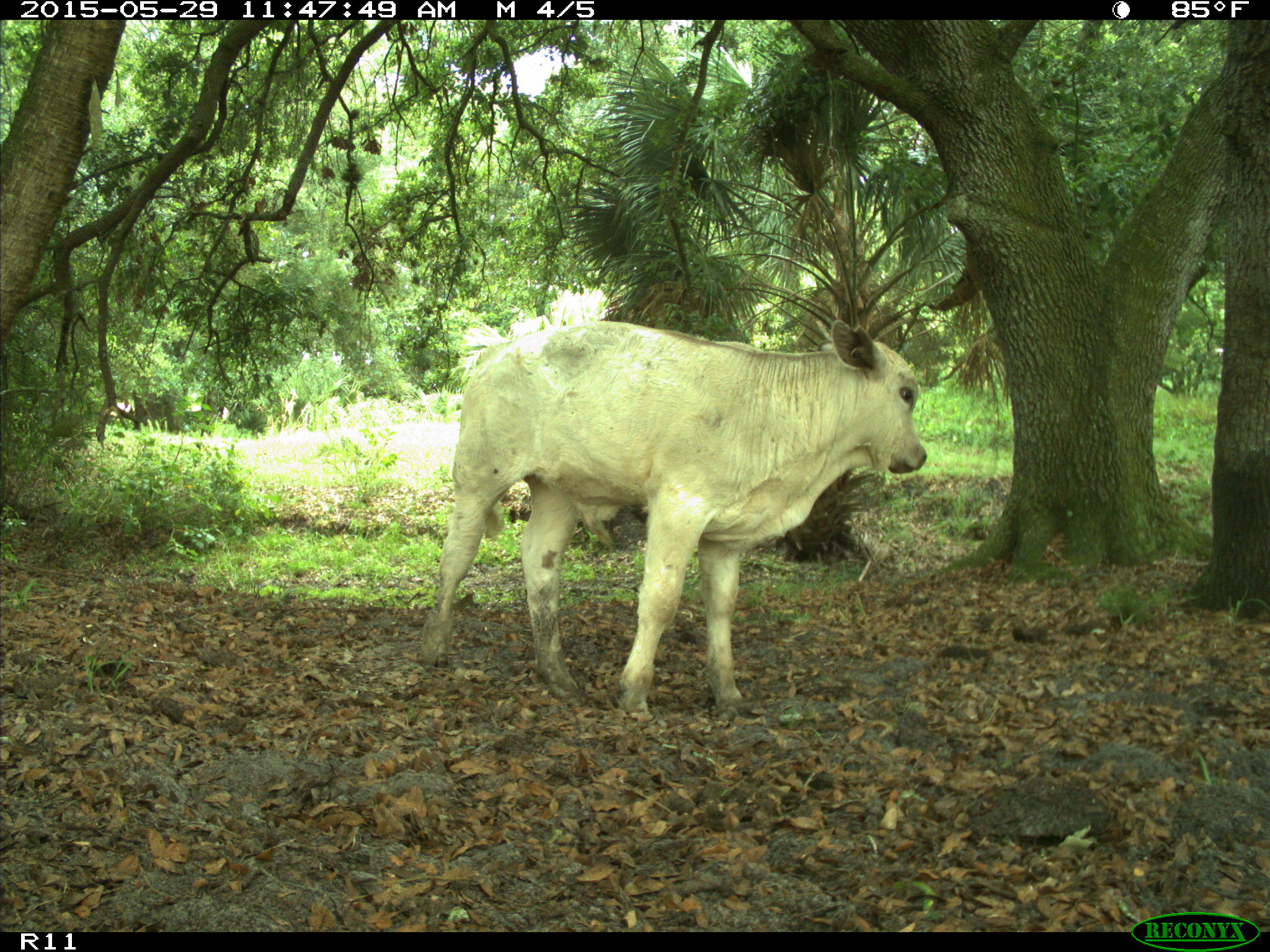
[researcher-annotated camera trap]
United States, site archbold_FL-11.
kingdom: Animalia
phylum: Chordata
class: Mammalia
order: Artiodactyla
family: Bovidae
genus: Bos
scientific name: Bos taurus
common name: domestic cow